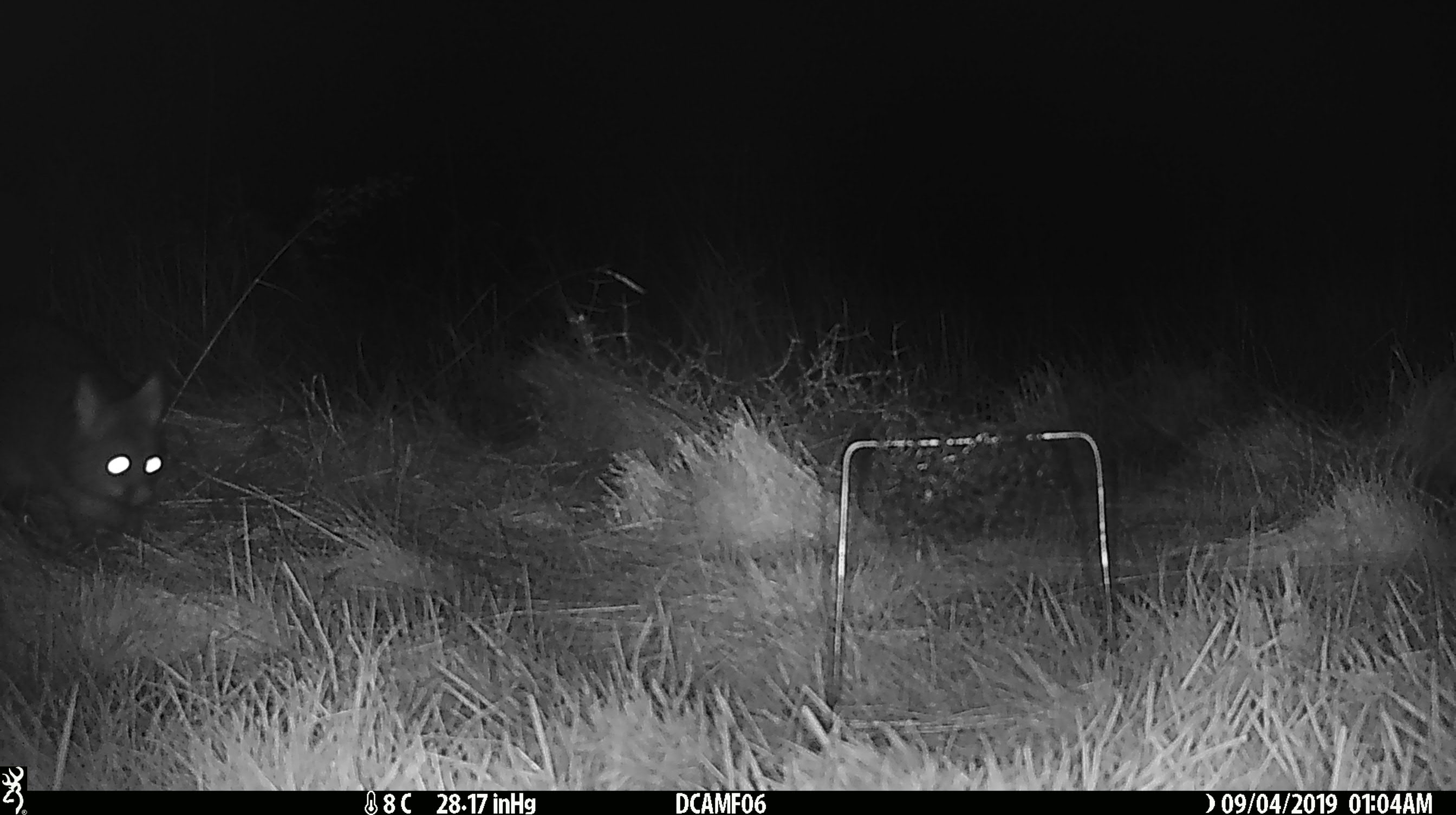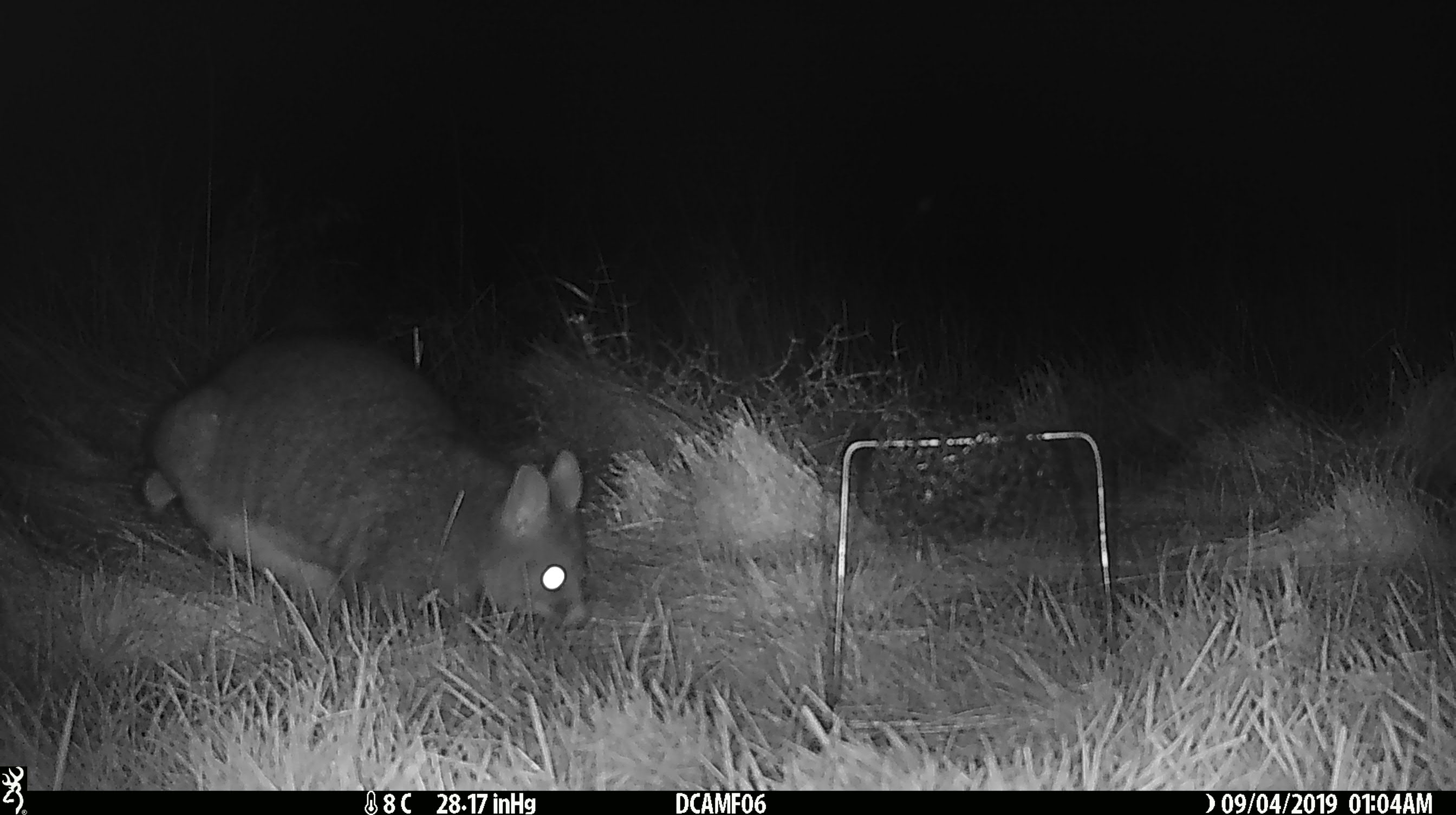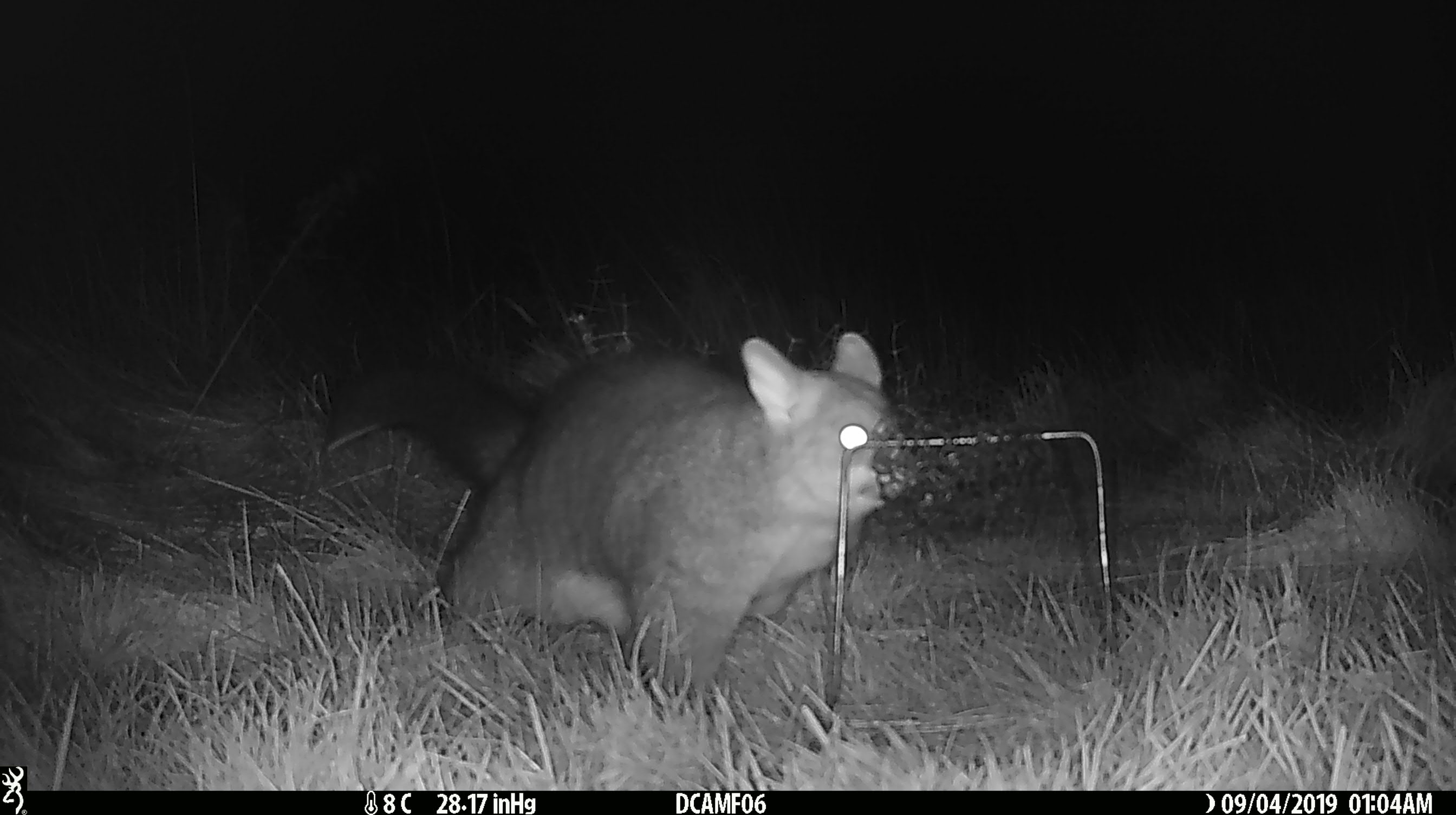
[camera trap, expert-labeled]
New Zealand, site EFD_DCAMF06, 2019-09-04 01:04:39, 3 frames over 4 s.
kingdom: Animalia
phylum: Chordata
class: Mammalia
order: Diprotodontia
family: Phalangeridae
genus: Trichosurus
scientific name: Trichosurus vulpecula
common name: common brushtail possum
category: possum